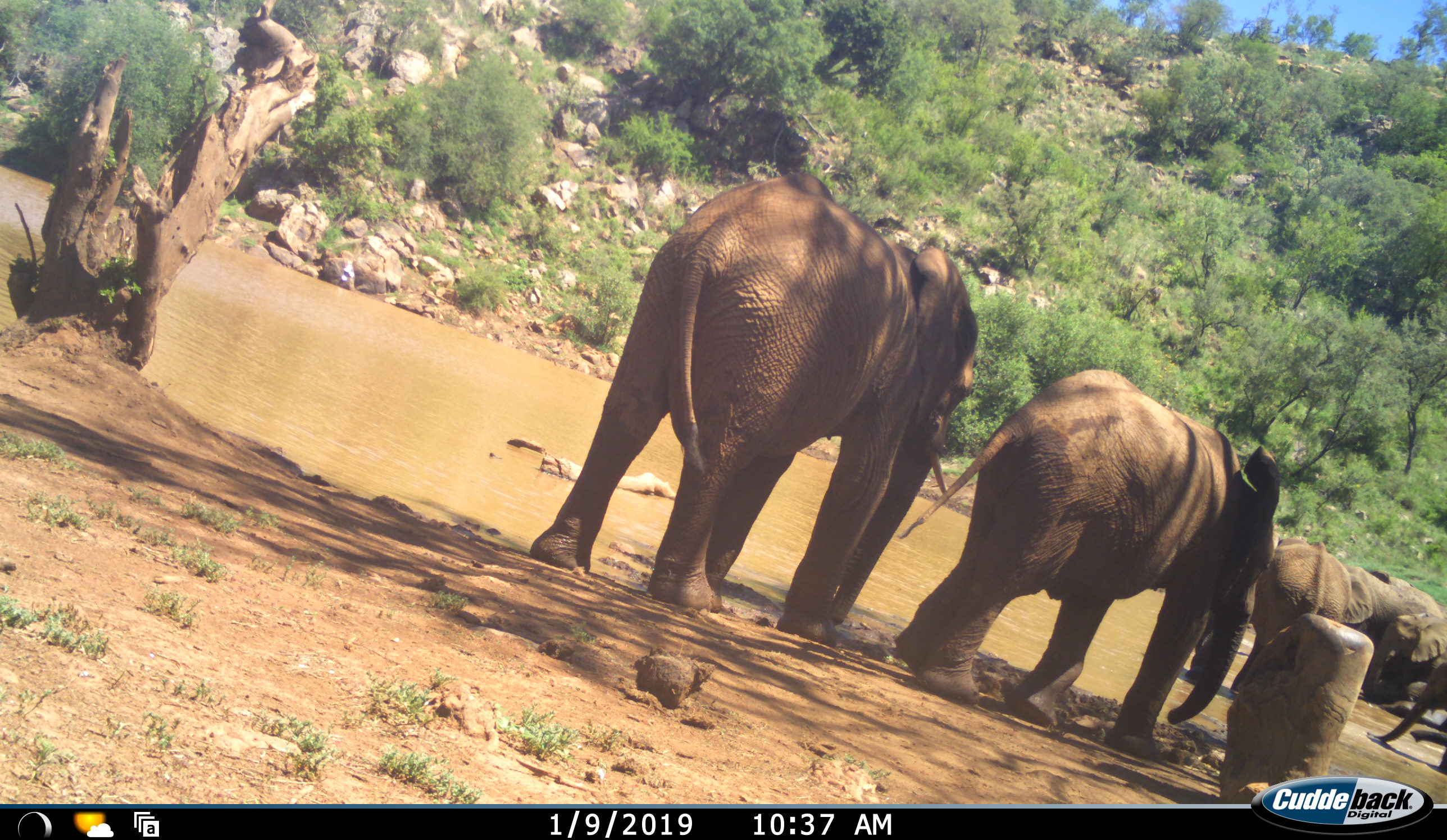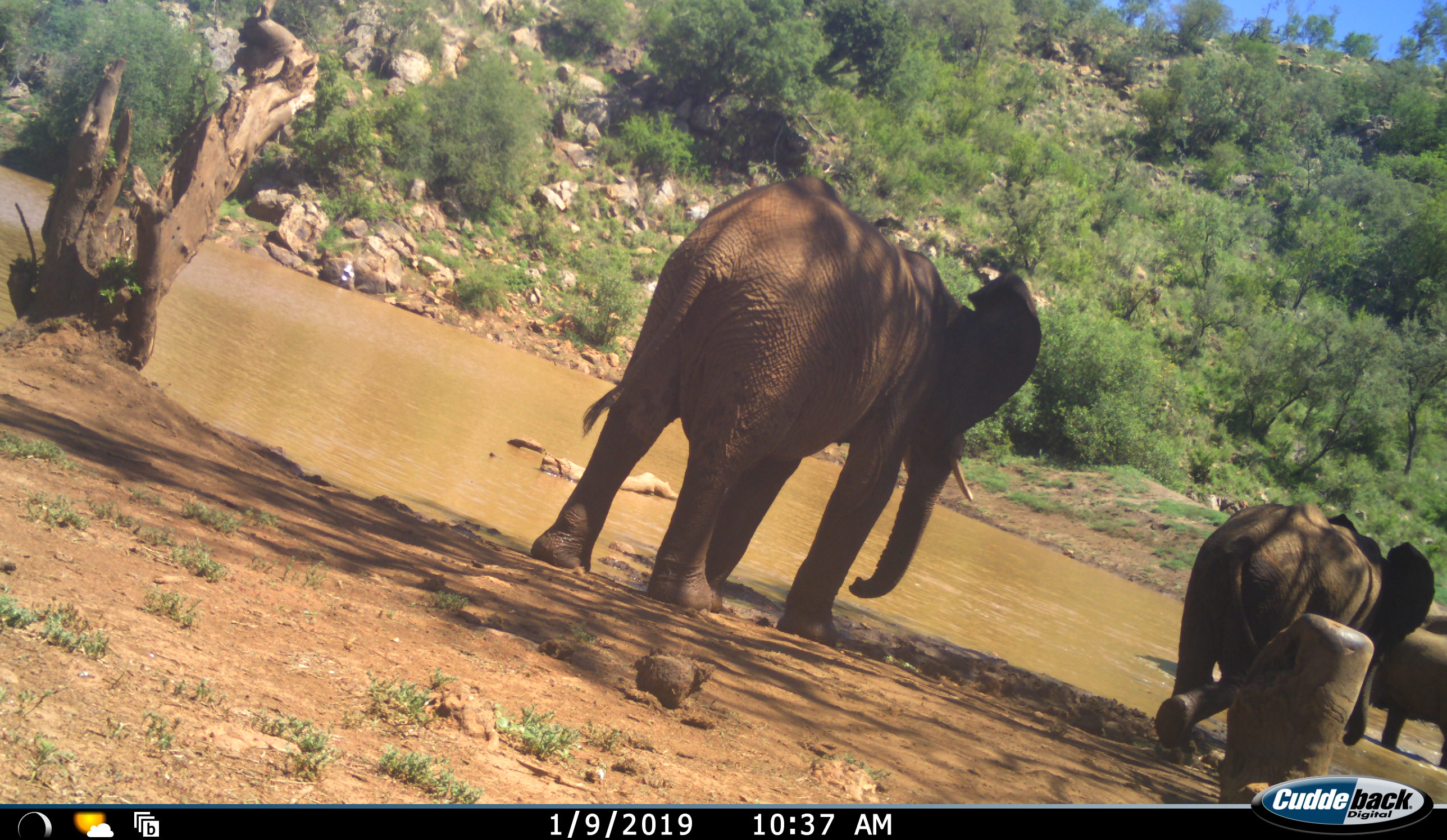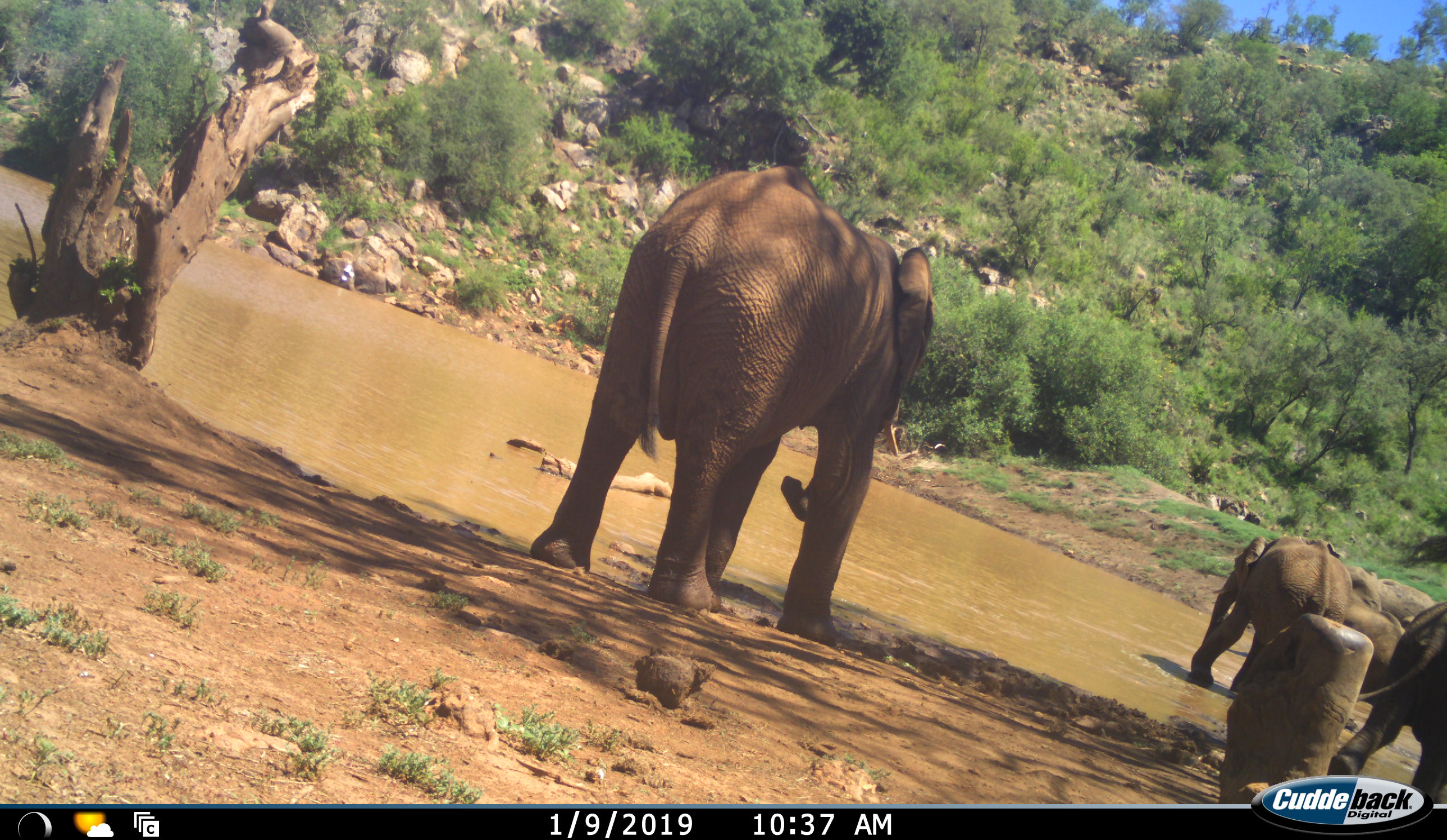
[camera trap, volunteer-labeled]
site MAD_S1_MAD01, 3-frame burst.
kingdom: Animalia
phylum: Chordata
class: Mammalia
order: Proboscidea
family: Elephantidae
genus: Loxodonta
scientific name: Loxodonta africana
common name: african bush elephant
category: elephant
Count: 4.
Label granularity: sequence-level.